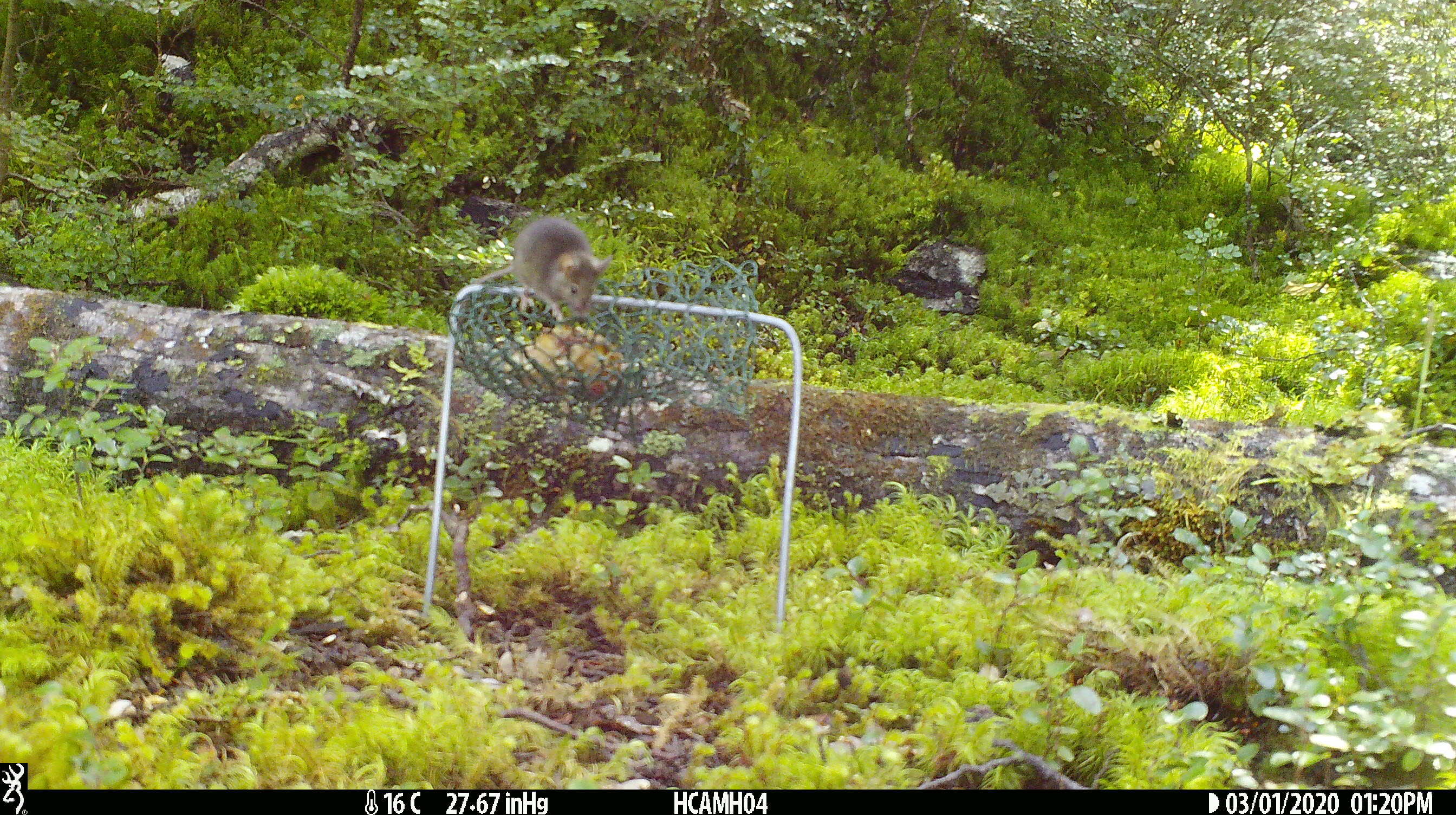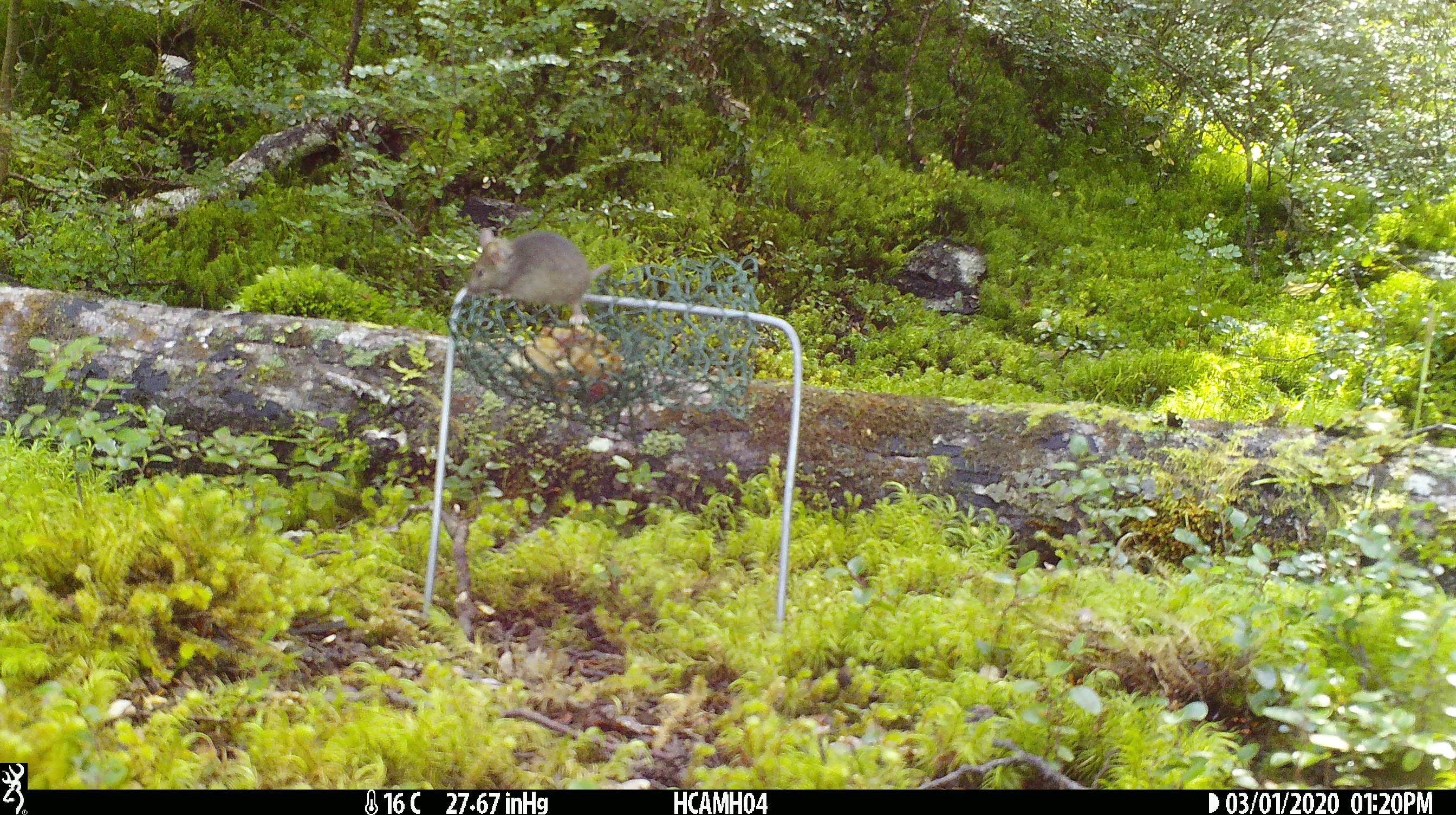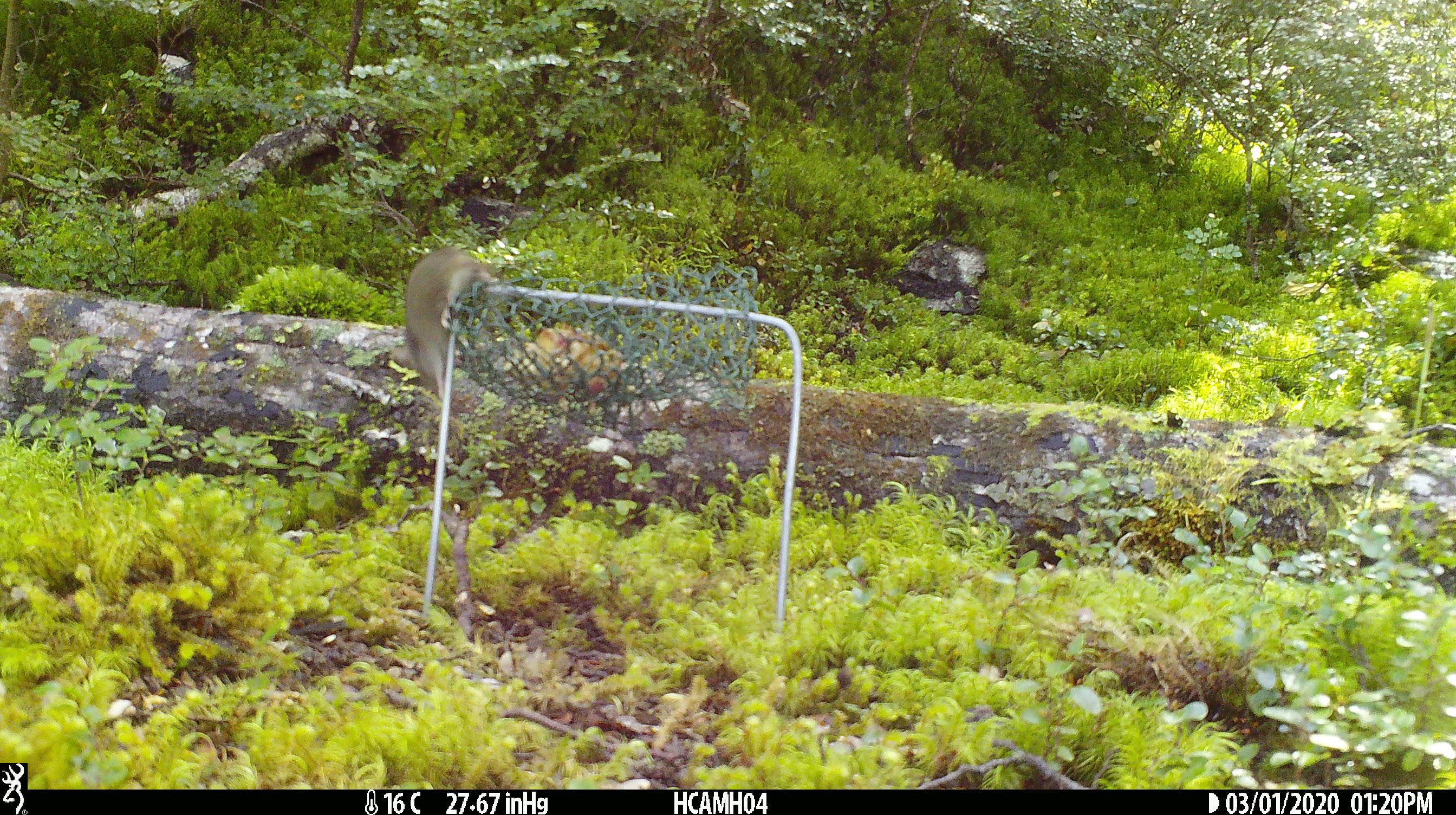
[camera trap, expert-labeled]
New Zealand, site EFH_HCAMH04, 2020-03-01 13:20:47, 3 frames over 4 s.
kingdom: Animalia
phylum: Chordata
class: Mammalia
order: Rodentia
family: Muridae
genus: Mus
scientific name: Mus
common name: mouse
Mouse (Mus).